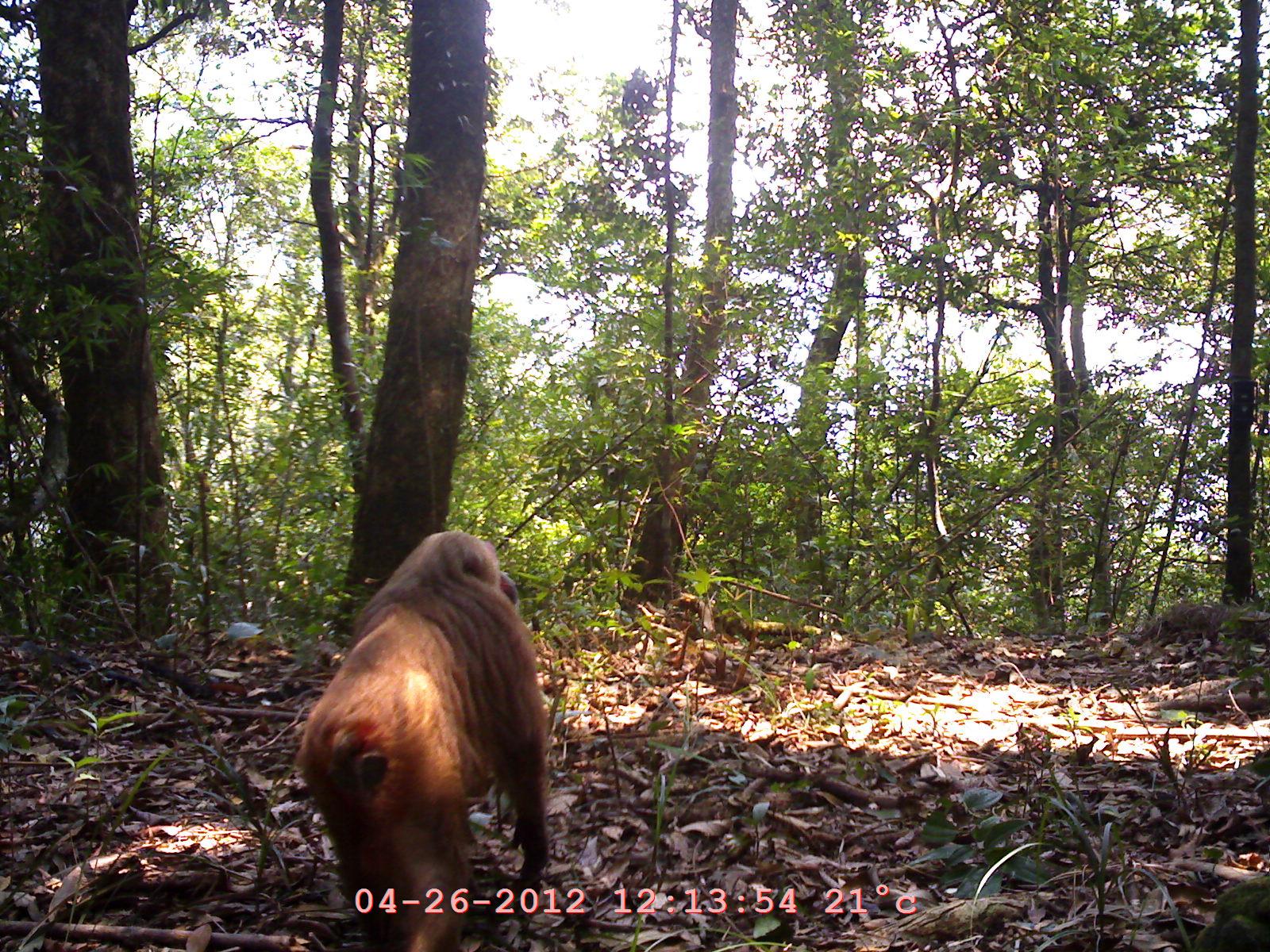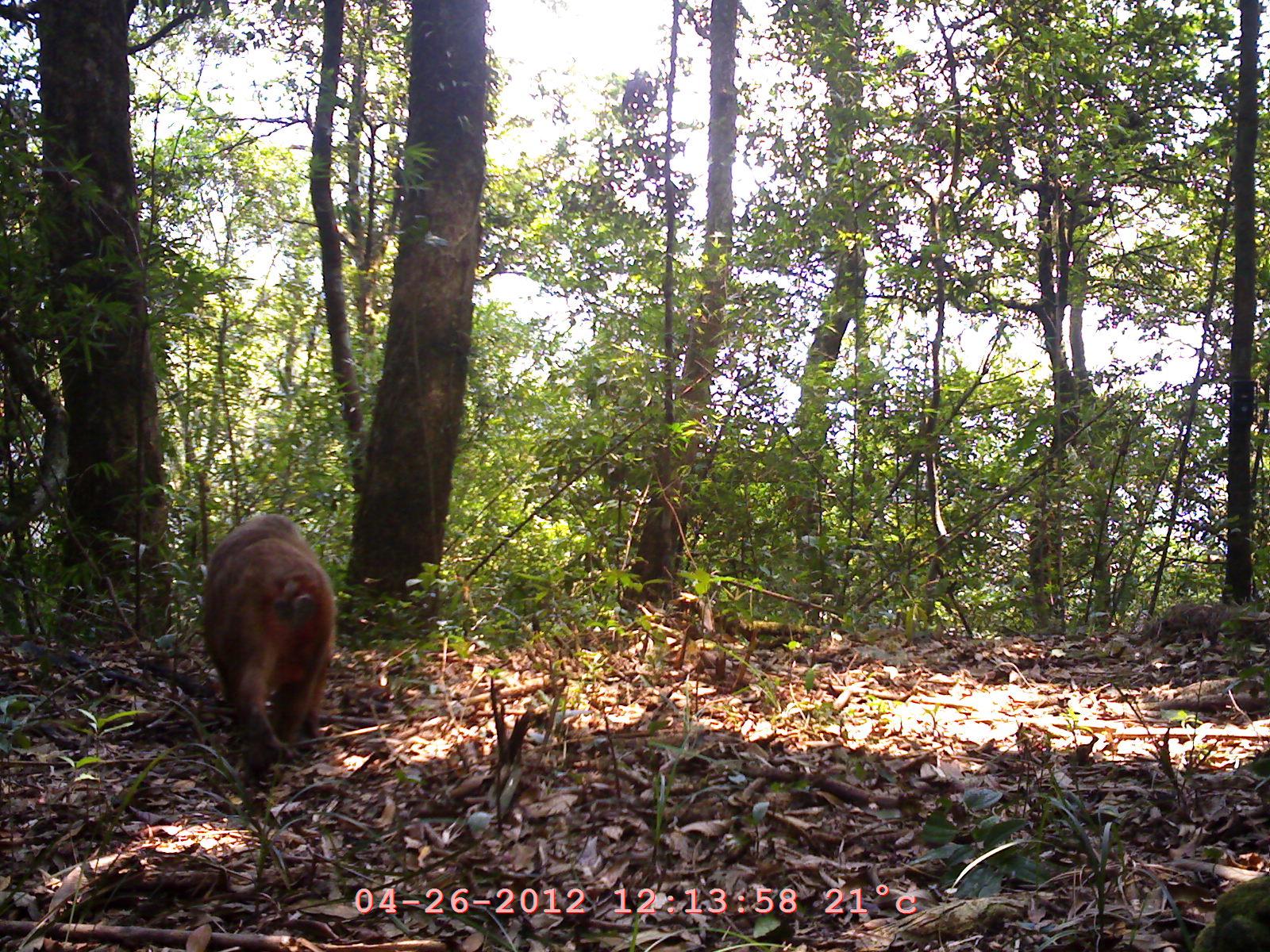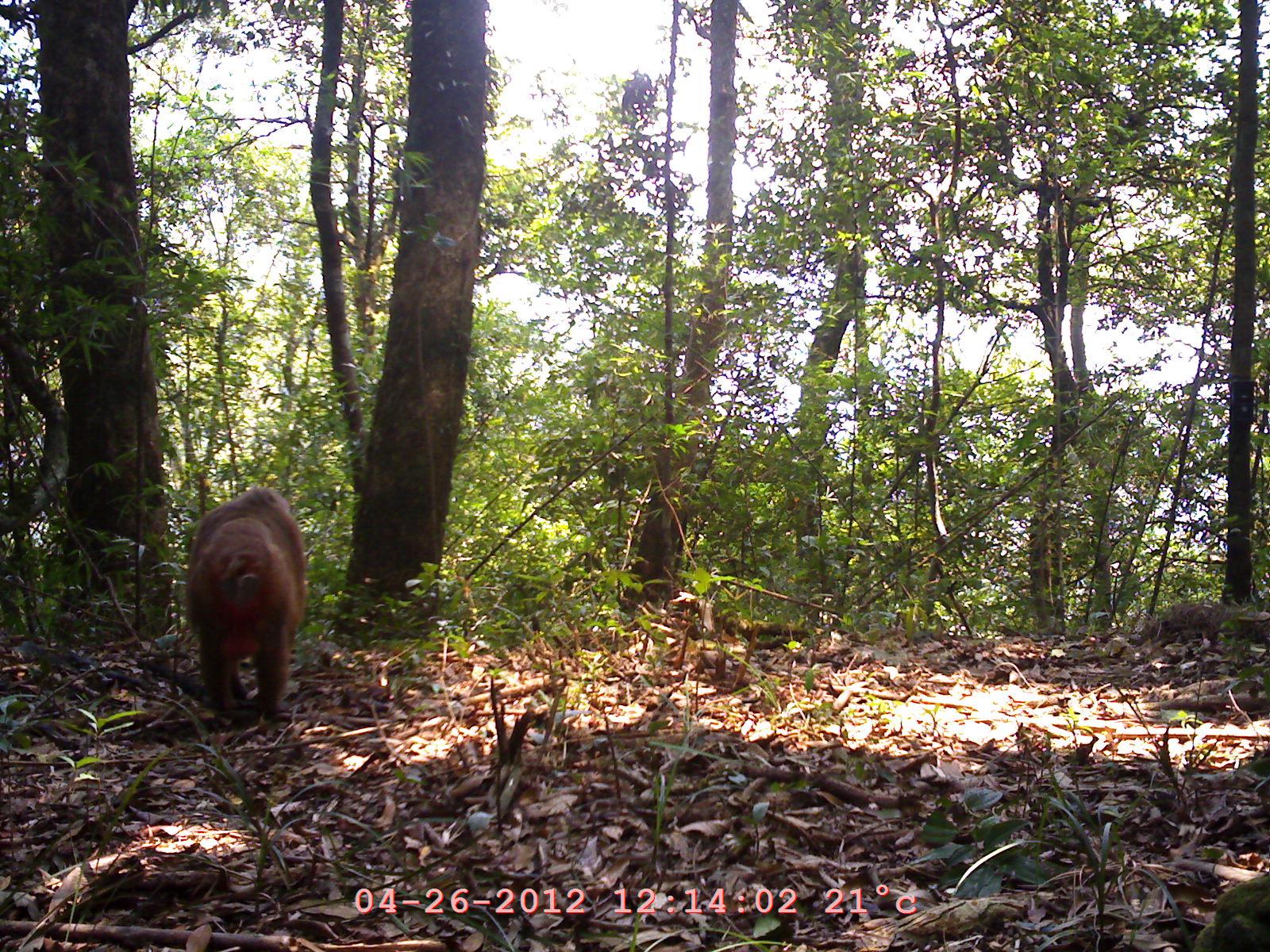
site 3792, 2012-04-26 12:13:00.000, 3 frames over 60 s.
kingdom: Animalia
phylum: Chordata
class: Mammalia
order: Primates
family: Cercopithecidae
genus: Macaca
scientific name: Macaca arctoides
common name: stump-tailed macaque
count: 1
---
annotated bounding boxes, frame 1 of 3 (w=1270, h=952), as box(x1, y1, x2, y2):
macaca arctoides: box(291, 530, 552, 950)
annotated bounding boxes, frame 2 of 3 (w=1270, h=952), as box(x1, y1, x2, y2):
macaca arctoides: box(202, 513, 336, 784)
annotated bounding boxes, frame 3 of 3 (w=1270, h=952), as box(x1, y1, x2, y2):
macaca arctoides: box(180, 485, 311, 738)